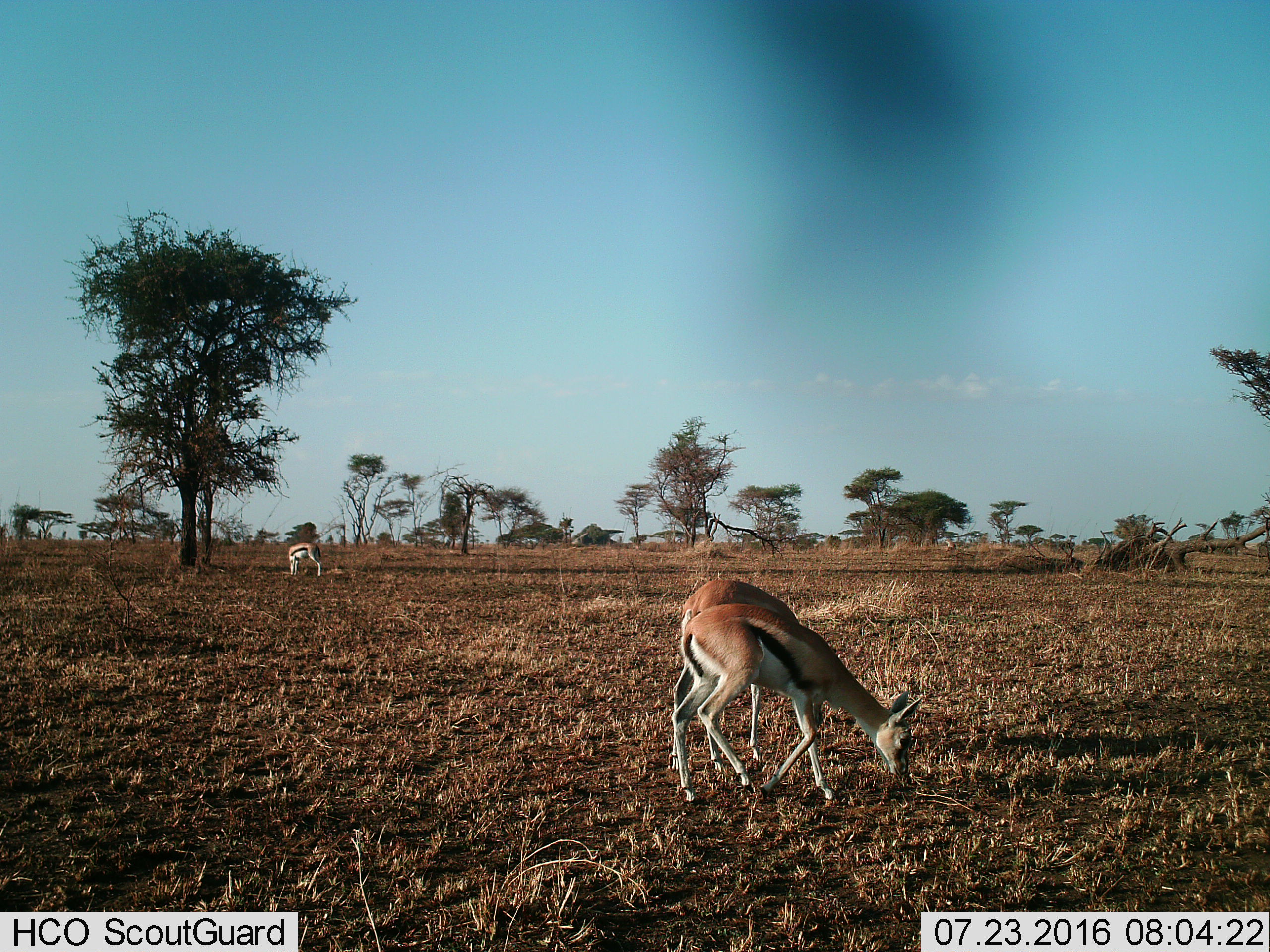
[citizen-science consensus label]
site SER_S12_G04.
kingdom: Animalia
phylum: Chordata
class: Mammalia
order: Artiodactyla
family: Bovidae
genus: Eudorcas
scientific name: Eudorcas thomsonii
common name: thomson's gazelle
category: gazellethomsons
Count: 3.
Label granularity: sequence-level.